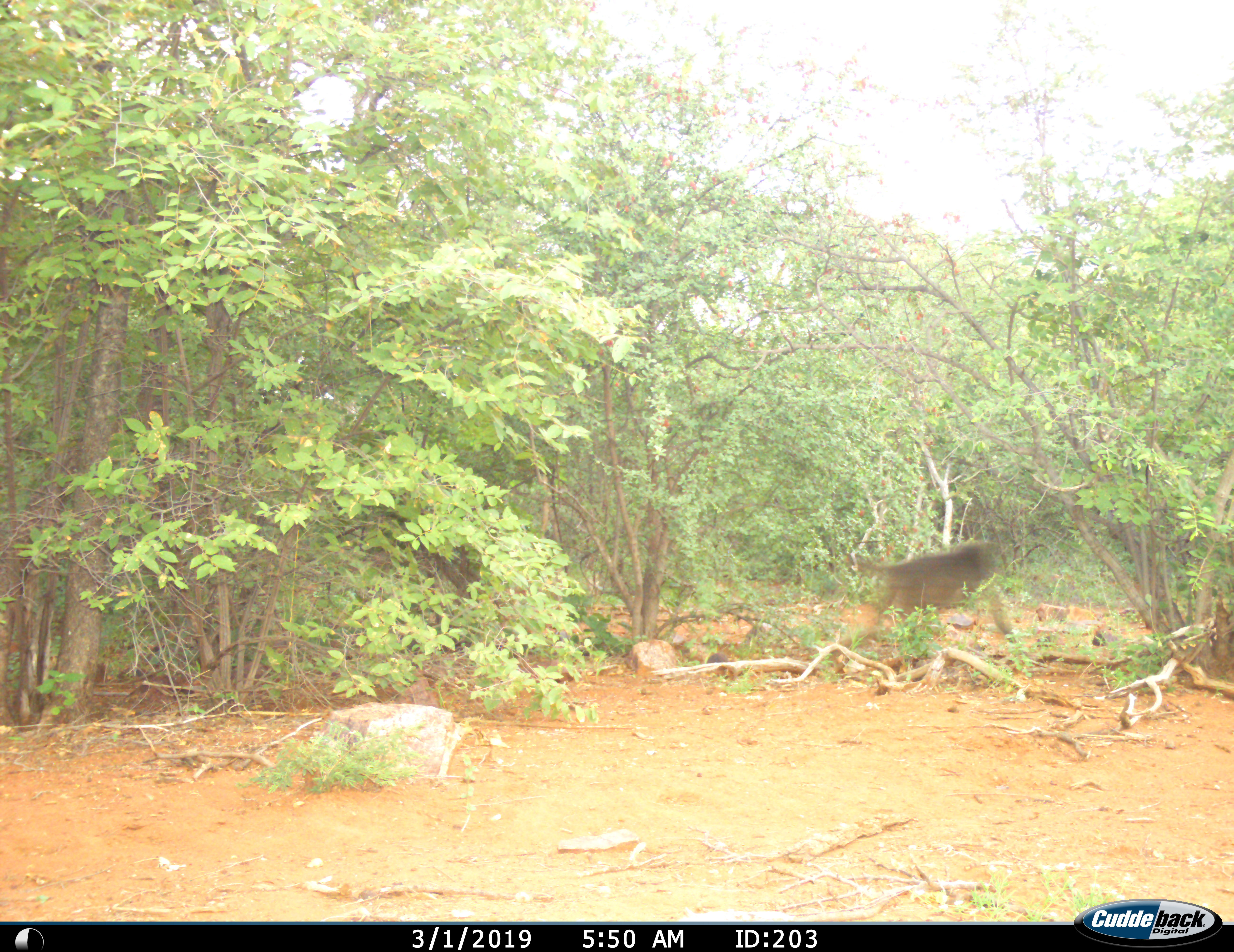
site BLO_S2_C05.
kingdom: Animalia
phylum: Chordata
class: Mammalia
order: Primates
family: Cercopithecidae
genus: Papio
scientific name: Papio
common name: baboon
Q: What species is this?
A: Baboon (Papio).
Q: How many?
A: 1.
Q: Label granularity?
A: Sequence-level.